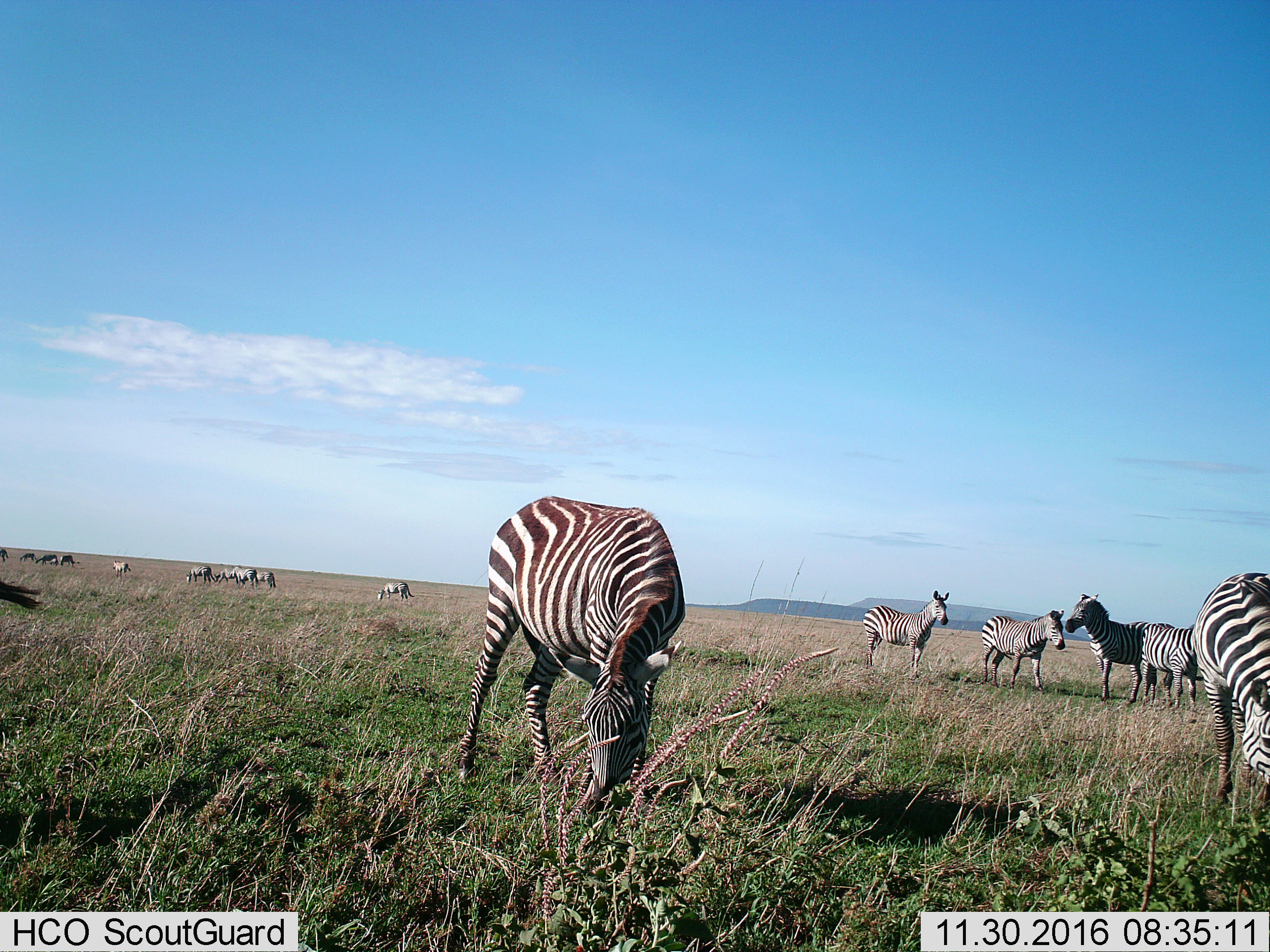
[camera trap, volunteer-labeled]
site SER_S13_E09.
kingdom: Animalia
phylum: Chordata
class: Mammalia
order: Perissodactyla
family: Equidae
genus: Equus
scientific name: Equus quagga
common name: plains zebra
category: zebraplains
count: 11-50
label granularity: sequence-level